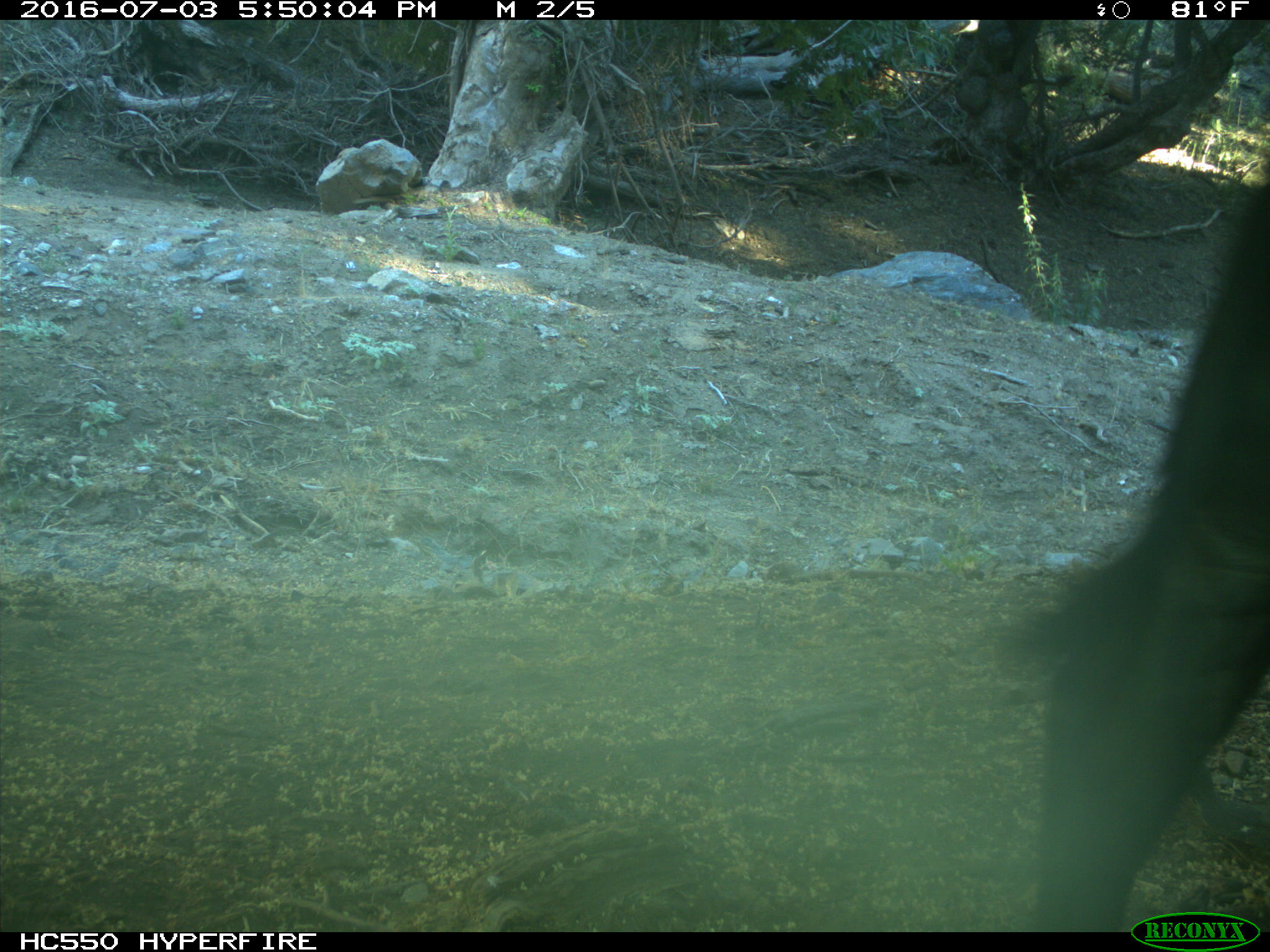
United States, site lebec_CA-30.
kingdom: Animalia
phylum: Chordata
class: Mammalia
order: Artiodactyla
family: Bovidae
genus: Bos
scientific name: Bos taurus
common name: domestic cow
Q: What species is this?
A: Bos taurus (domestic cow).